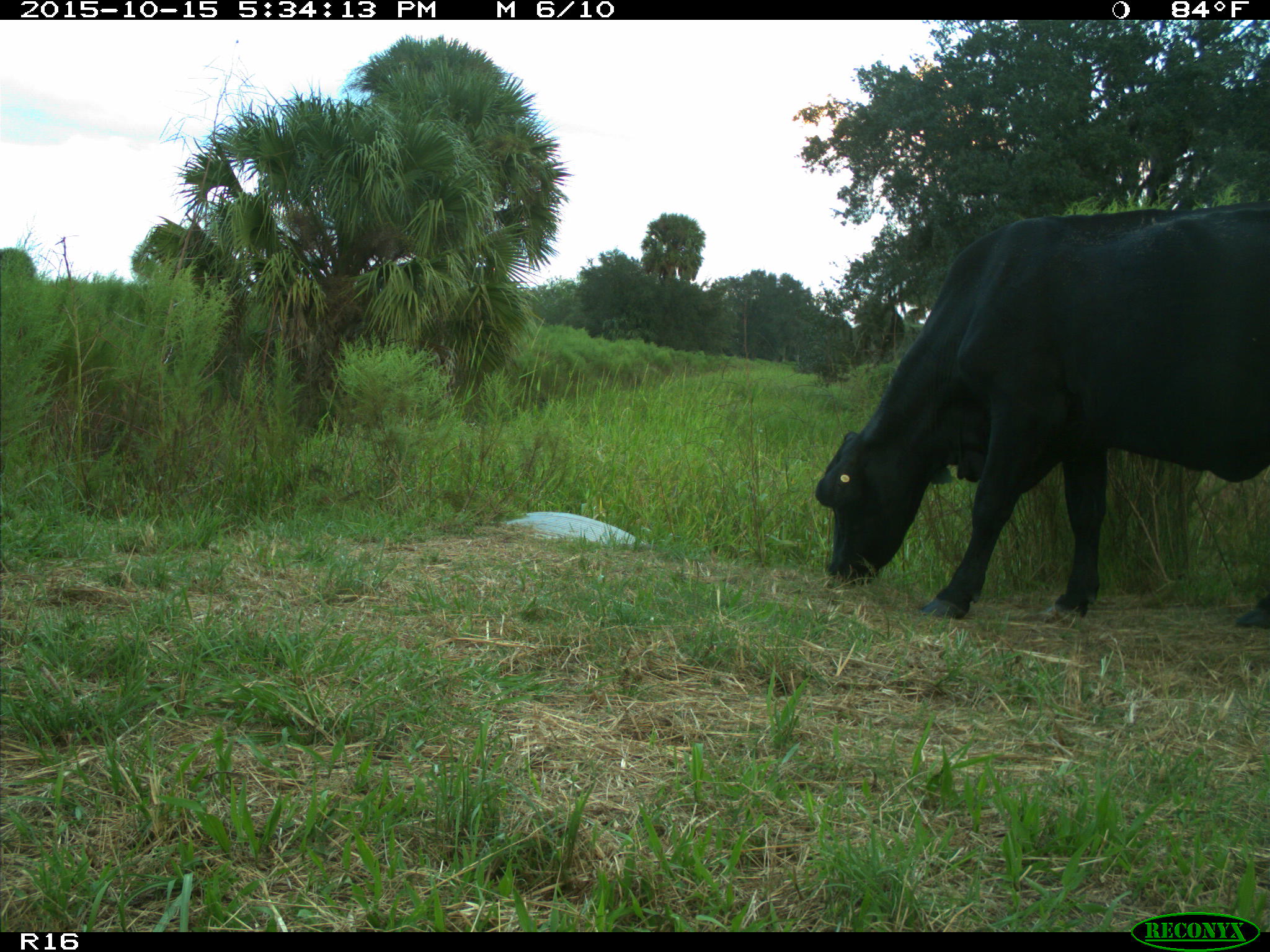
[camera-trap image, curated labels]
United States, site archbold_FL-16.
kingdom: Animalia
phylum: Chordata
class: Mammalia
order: Artiodactyla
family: Bovidae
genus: Bos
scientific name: Bos taurus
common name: domestic cow